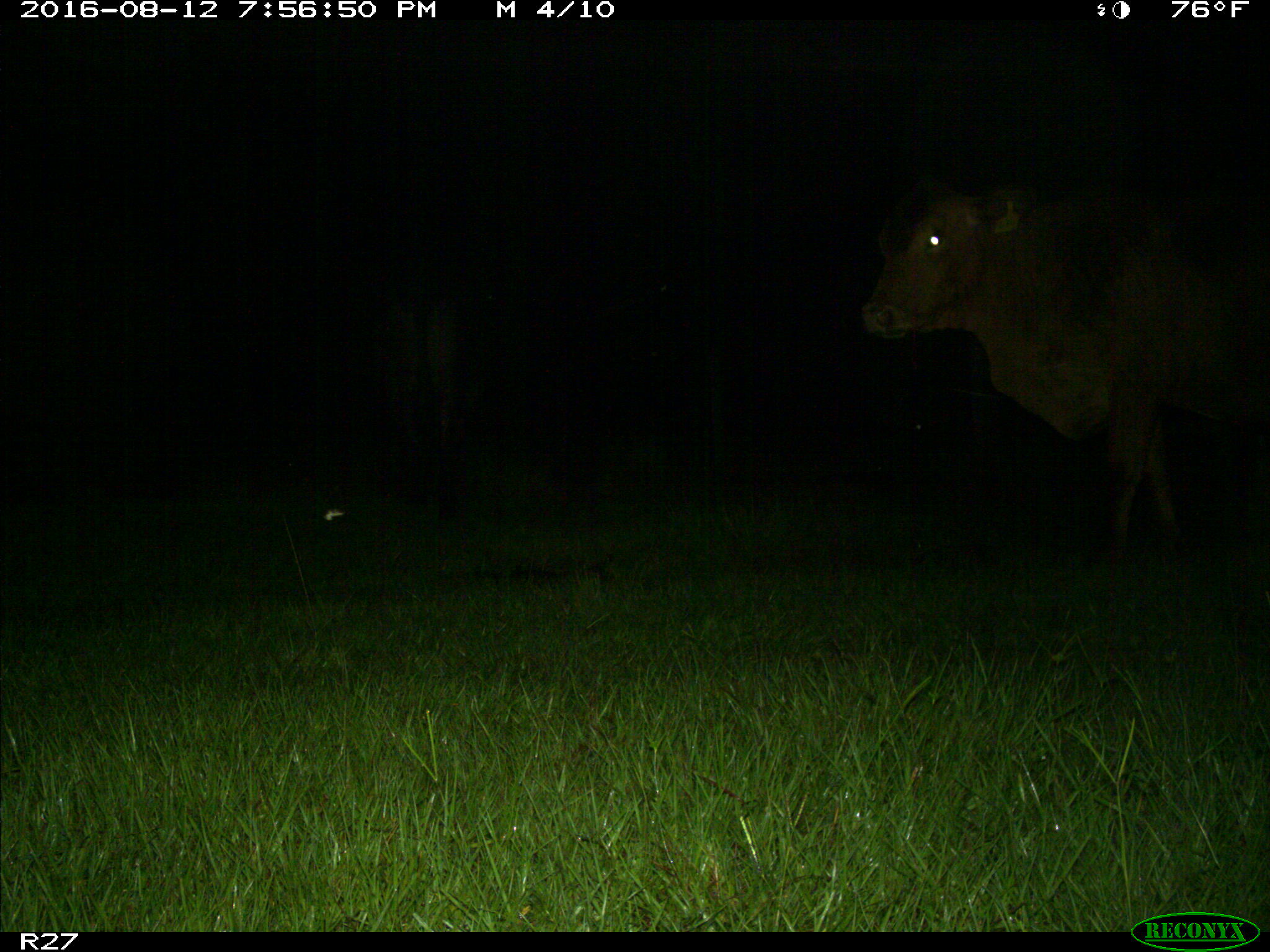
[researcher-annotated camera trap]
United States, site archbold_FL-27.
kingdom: Animalia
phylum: Chordata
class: Mammalia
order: Artiodactyla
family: Bovidae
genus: Bos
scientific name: Bos taurus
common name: domestic cow